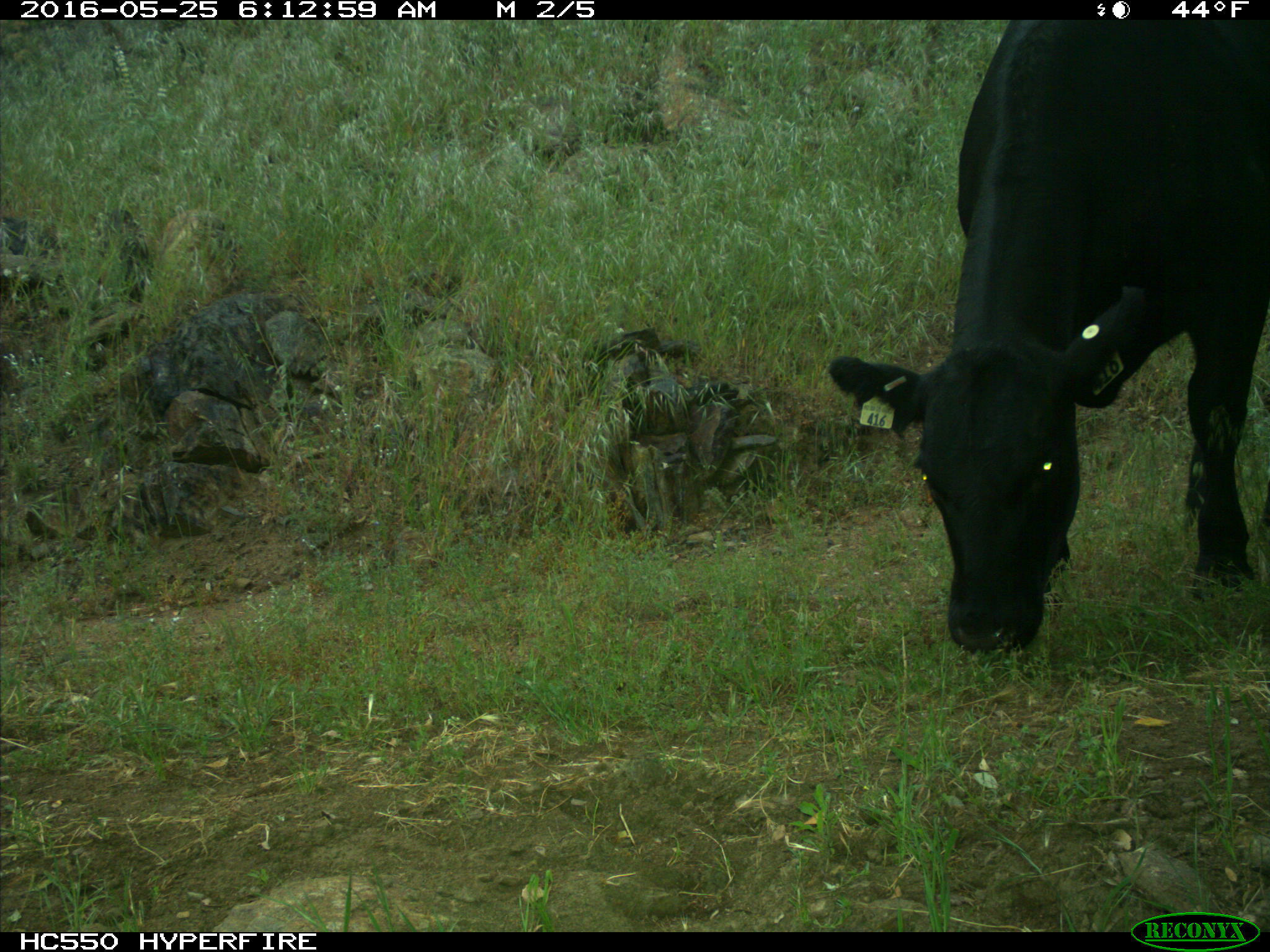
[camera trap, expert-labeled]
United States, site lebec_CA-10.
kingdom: Animalia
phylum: Chordata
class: Mammalia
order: Artiodactyla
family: Bovidae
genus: Bos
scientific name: Bos taurus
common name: domestic cow